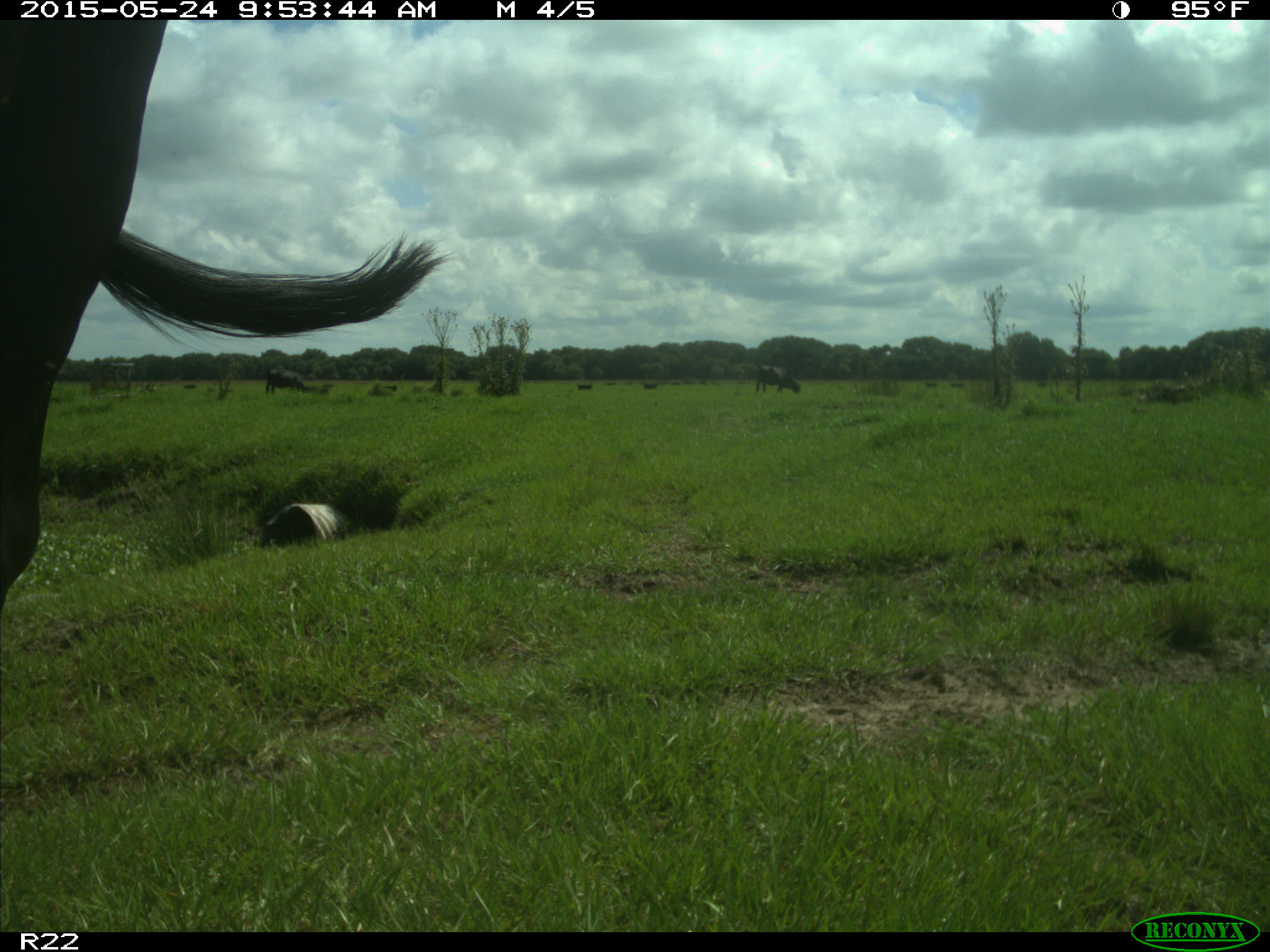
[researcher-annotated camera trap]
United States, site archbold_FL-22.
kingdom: Animalia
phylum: Chordata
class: Mammalia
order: Artiodactyla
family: Bovidae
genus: Bos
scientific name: Bos taurus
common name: domestic cow